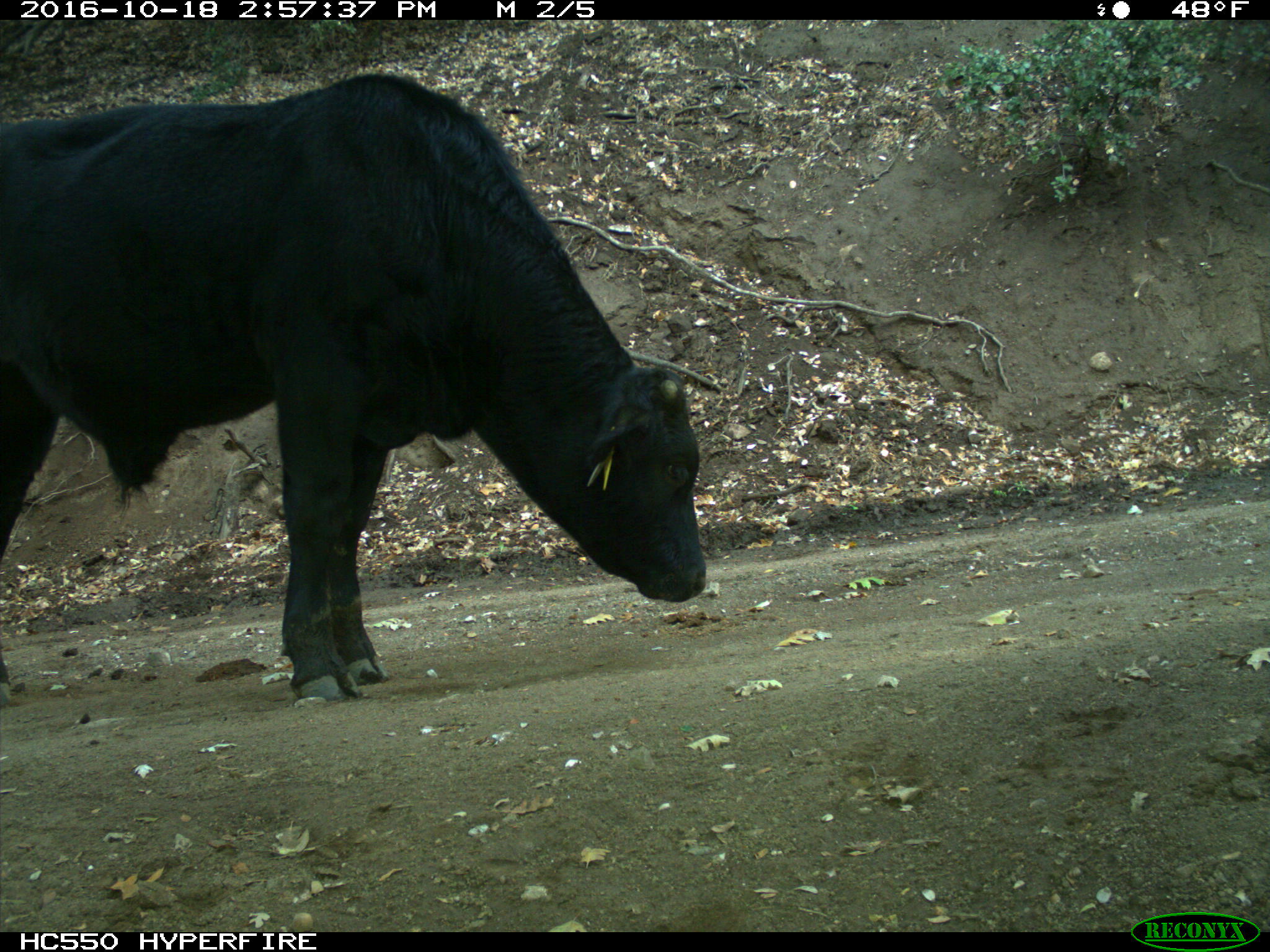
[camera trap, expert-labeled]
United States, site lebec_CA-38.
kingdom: Animalia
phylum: Chordata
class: Mammalia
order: Artiodactyla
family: Bovidae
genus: Bos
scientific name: Bos taurus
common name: domestic cow